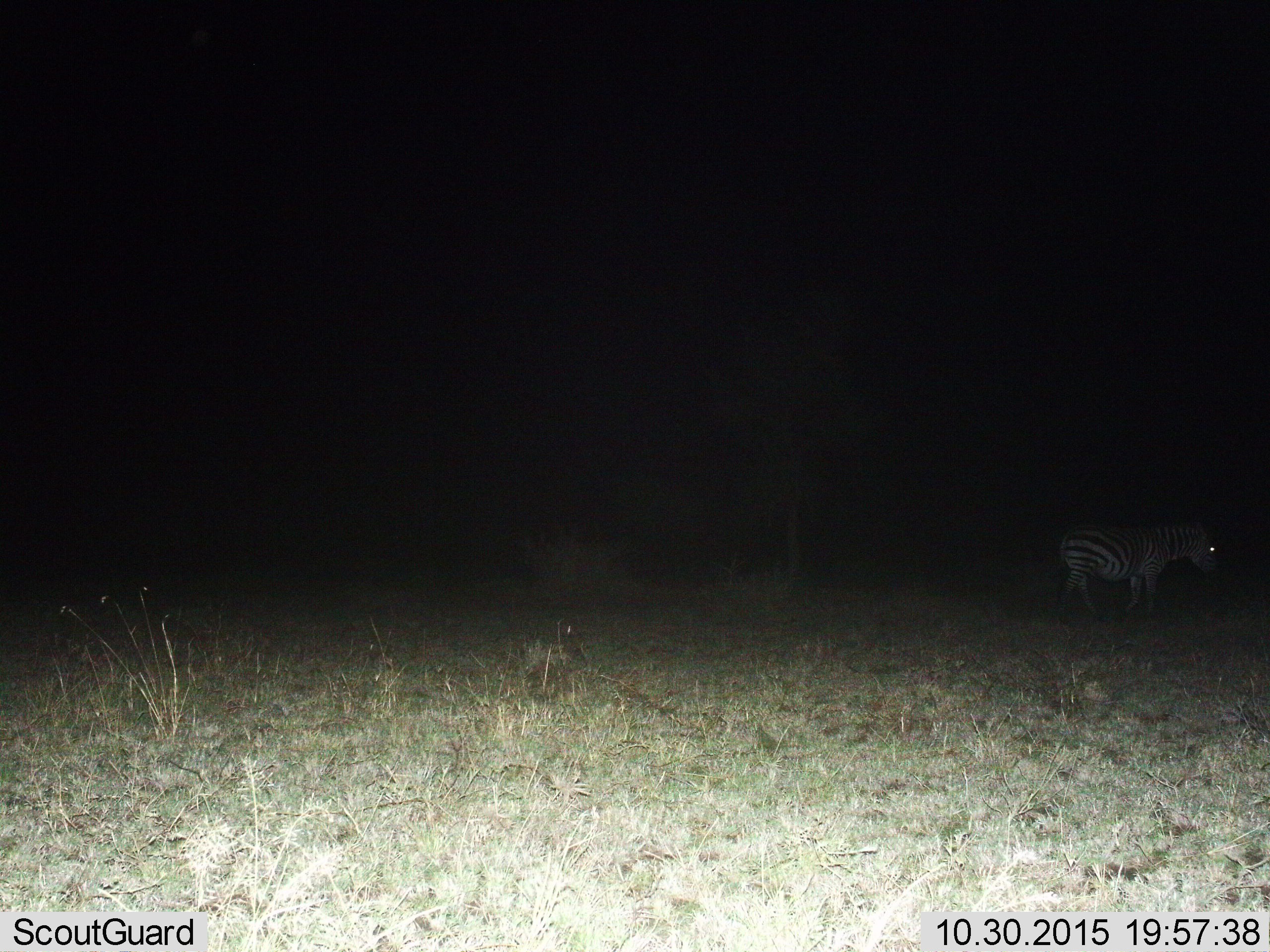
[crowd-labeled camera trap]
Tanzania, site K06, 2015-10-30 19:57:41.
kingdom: Animalia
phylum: Chordata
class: Mammalia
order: Perissodactyla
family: Equidae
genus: Equus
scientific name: Equus quagga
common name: plains zebra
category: zebra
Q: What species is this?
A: Zebra (plains zebra) (Equus quagga).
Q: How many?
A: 1.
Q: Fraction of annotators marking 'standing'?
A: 78%.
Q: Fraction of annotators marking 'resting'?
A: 0%.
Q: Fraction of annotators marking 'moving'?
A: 22%.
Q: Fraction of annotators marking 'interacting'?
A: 0%.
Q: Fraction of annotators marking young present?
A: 0%.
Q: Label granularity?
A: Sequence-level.